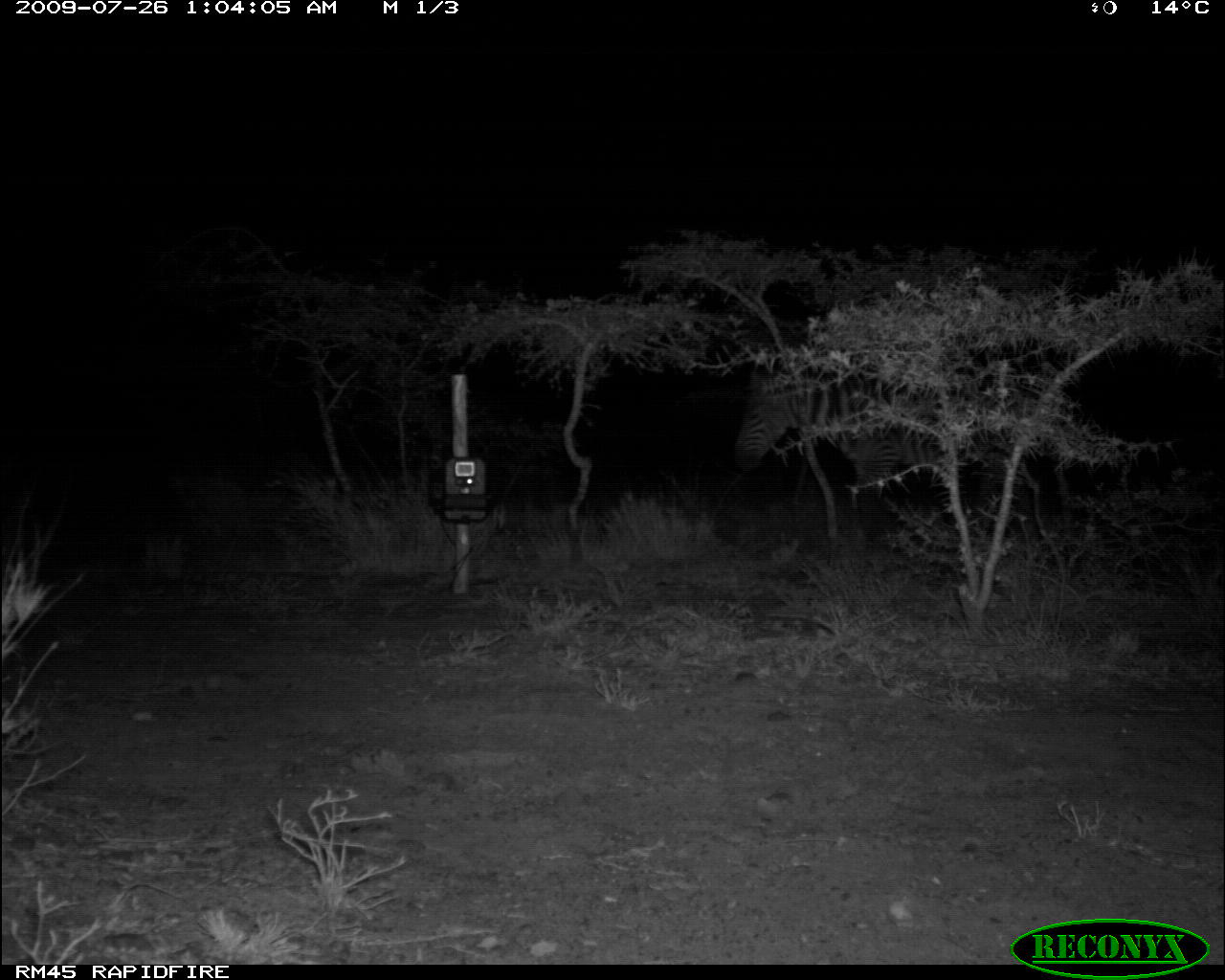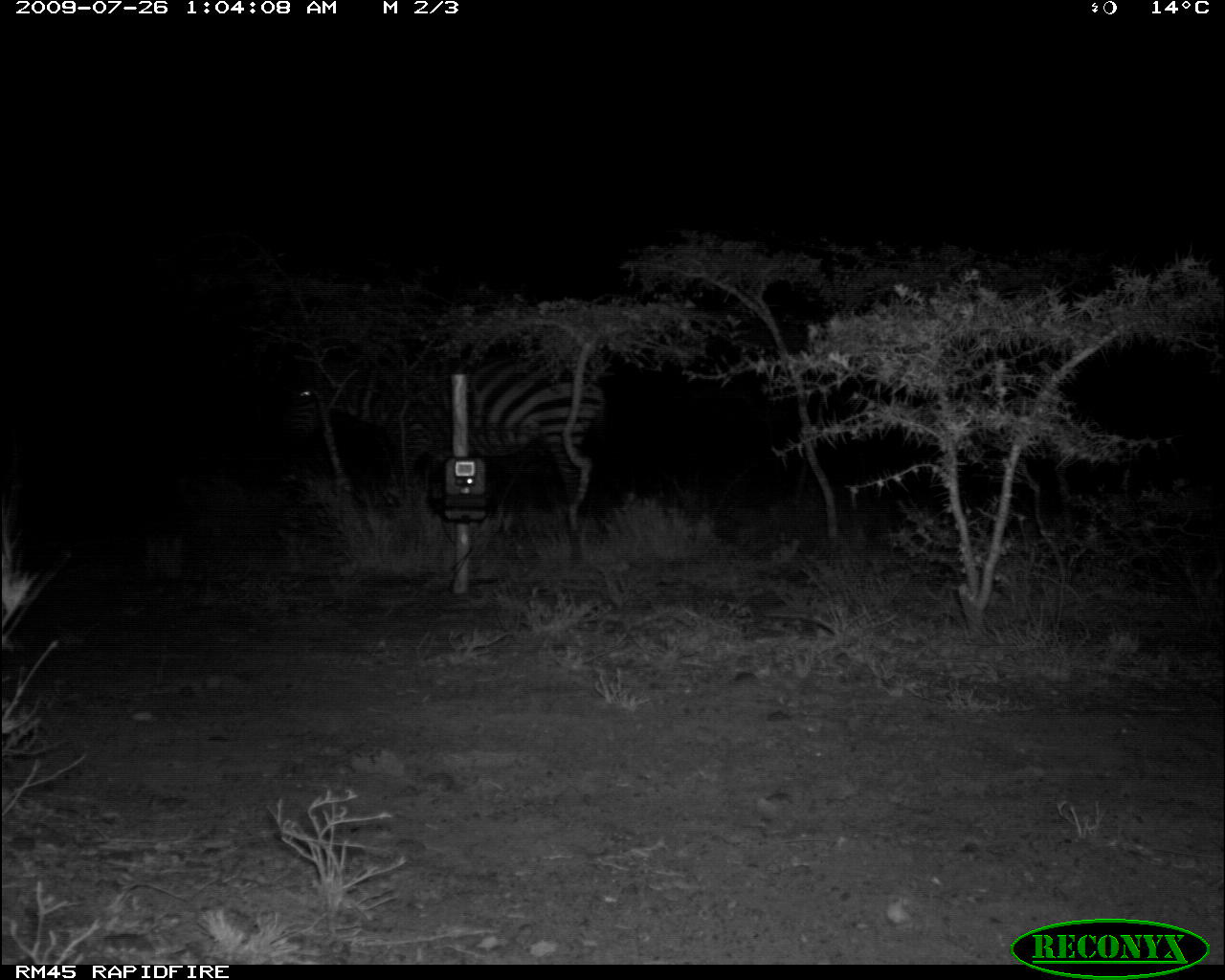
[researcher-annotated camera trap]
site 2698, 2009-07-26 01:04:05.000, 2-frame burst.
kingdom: Animalia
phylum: Chordata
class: Mammalia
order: Perissodactyla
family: Equidae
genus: Equus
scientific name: Equus quagga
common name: plains zebra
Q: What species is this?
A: Equus quagga (plains zebra).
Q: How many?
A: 1.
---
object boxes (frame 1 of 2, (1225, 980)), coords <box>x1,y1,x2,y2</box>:
equus quagga: <box>733,356,1076,560</box>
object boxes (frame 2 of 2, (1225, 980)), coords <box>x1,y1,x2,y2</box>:
equus quagga: <box>282,340,611,531</box>